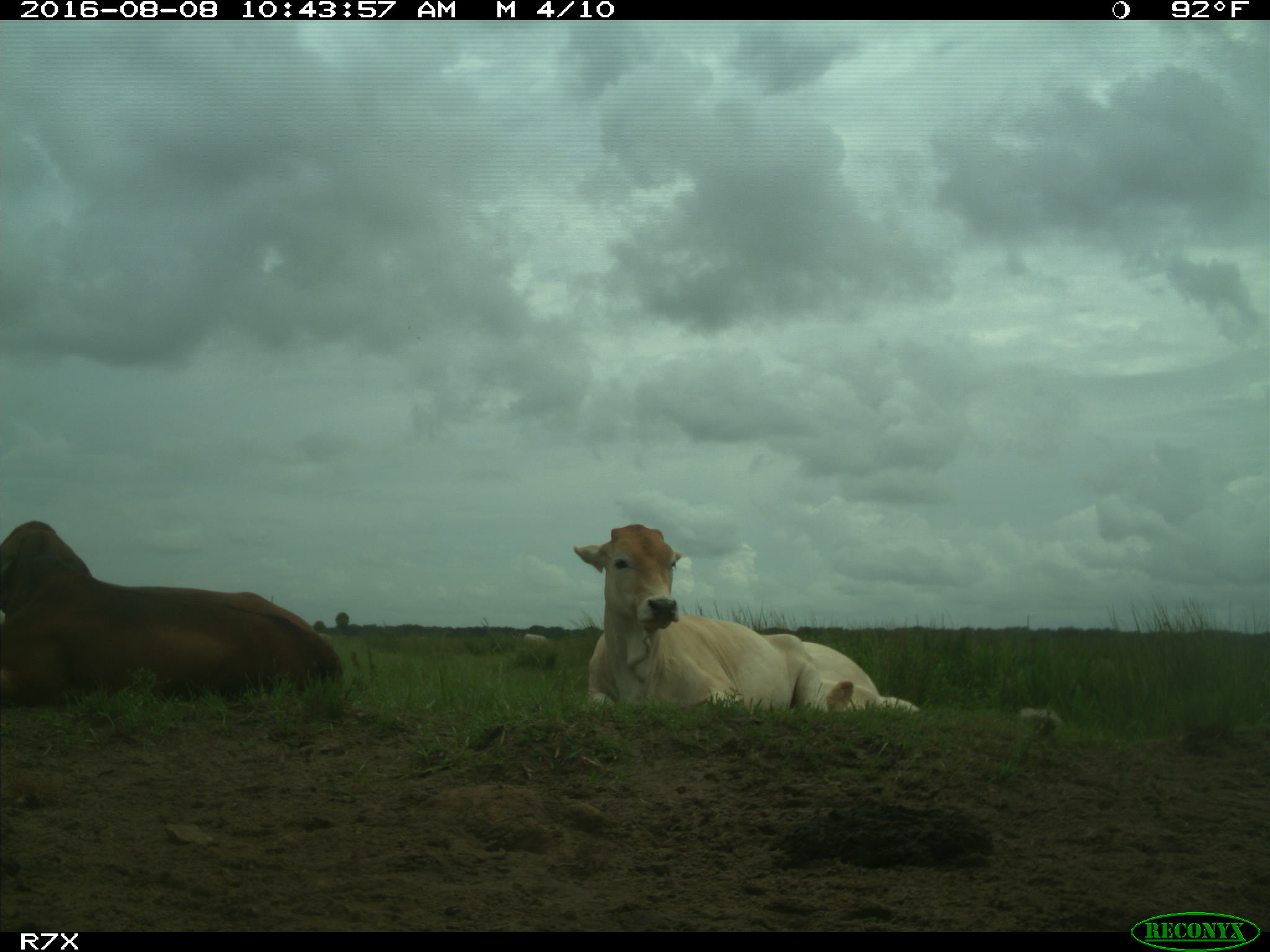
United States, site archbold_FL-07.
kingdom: Animalia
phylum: Chordata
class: Mammalia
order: Artiodactyla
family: Bovidae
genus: Bos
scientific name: Bos taurus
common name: domestic cow